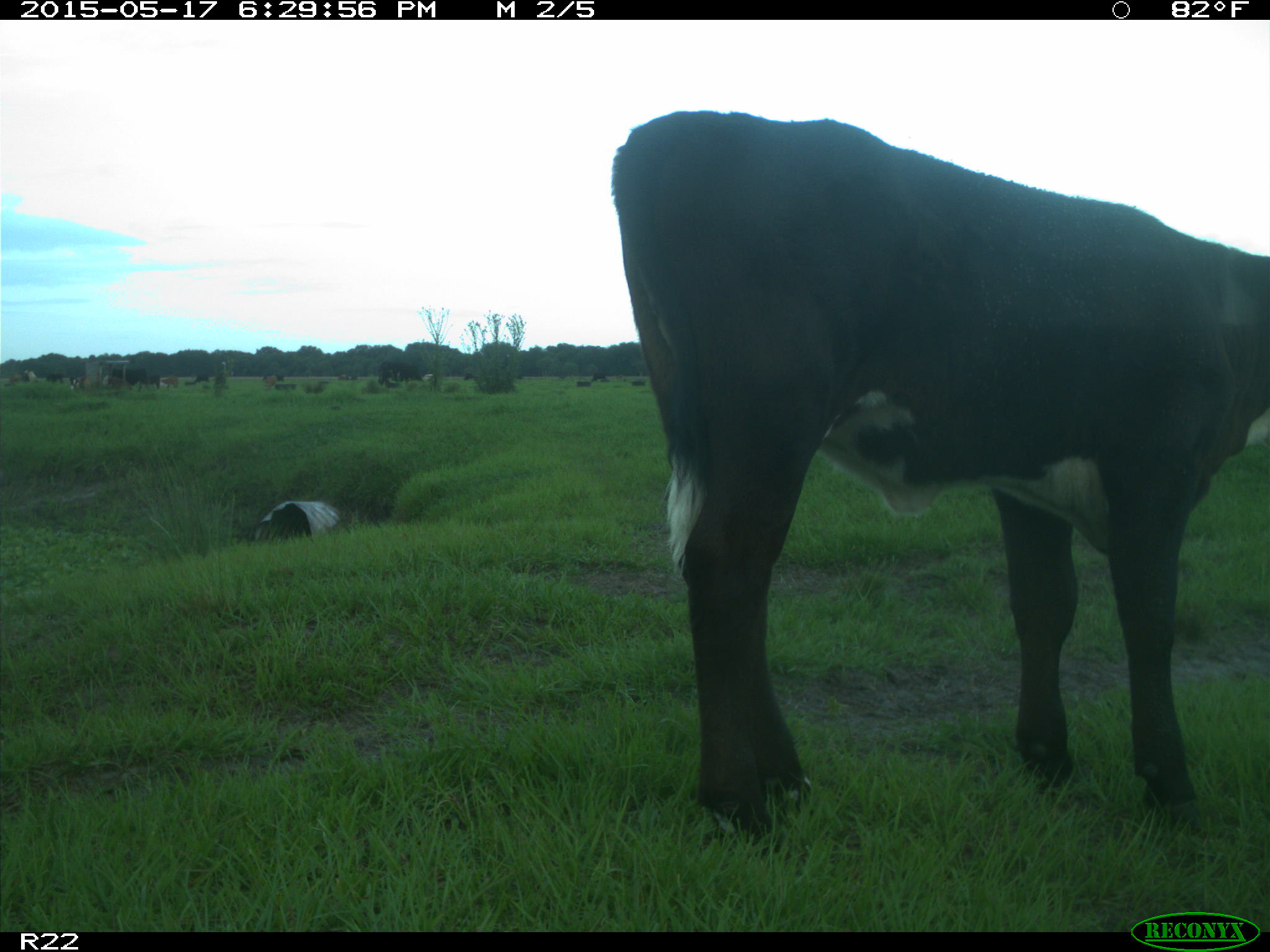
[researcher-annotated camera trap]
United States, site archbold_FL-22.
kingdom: Animalia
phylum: Chordata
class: Mammalia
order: Artiodactyla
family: Bovidae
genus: Bos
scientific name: Bos taurus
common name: domestic cow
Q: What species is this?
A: Bos taurus (domestic cow).